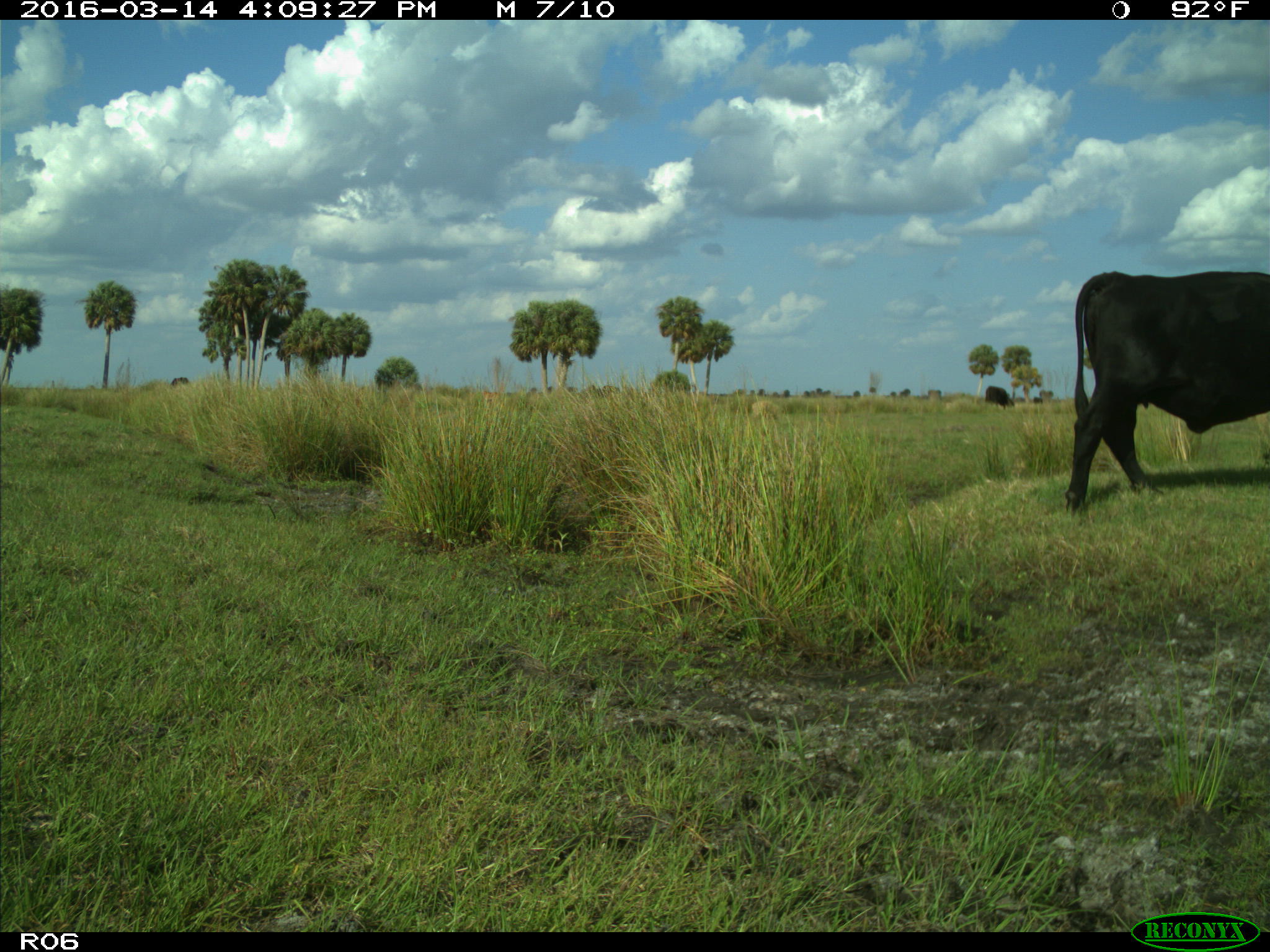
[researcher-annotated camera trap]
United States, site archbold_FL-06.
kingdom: Animalia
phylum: Chordata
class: Mammalia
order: Artiodactyla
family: Bovidae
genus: Bos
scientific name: Bos taurus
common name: domestic cow